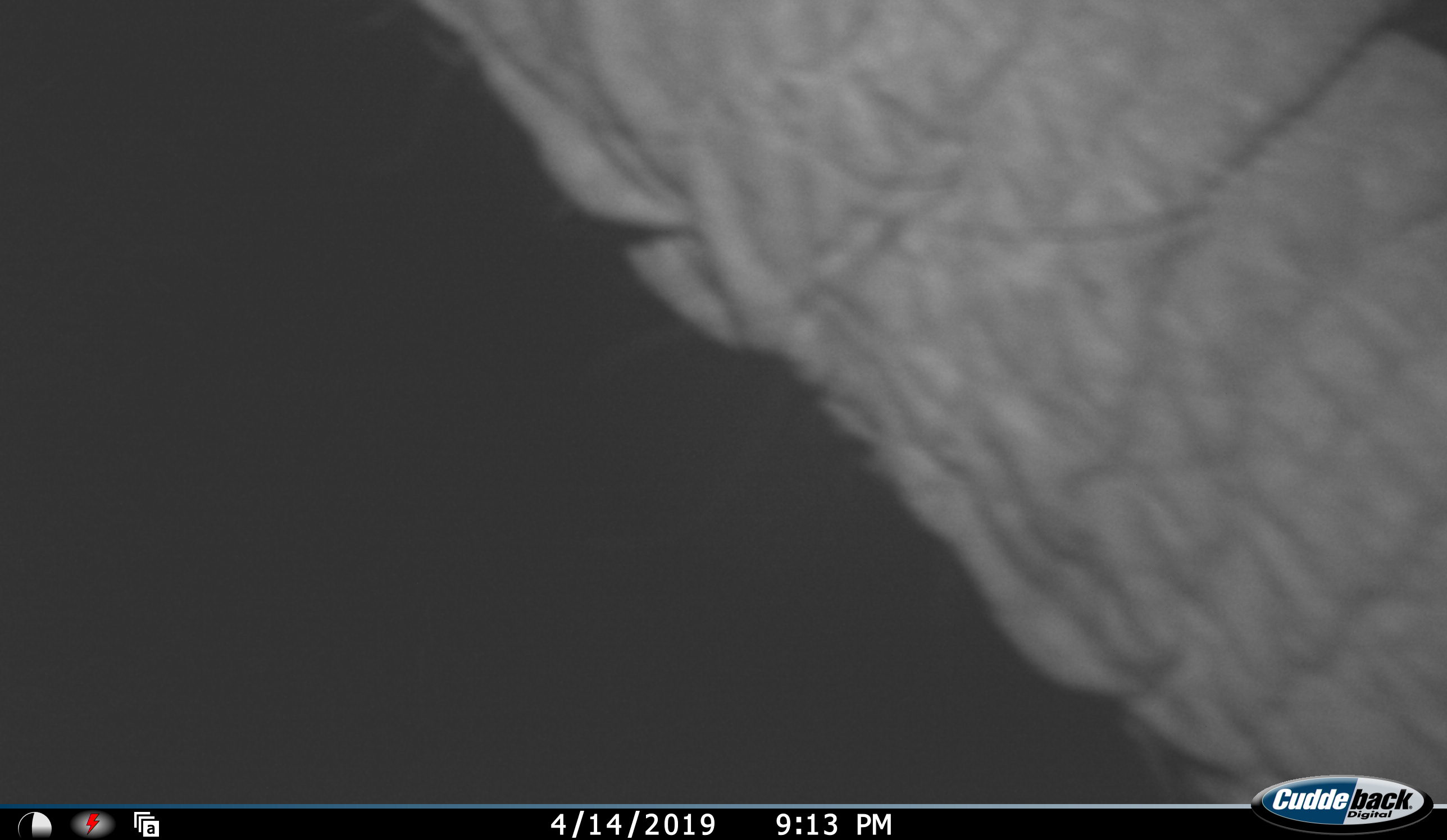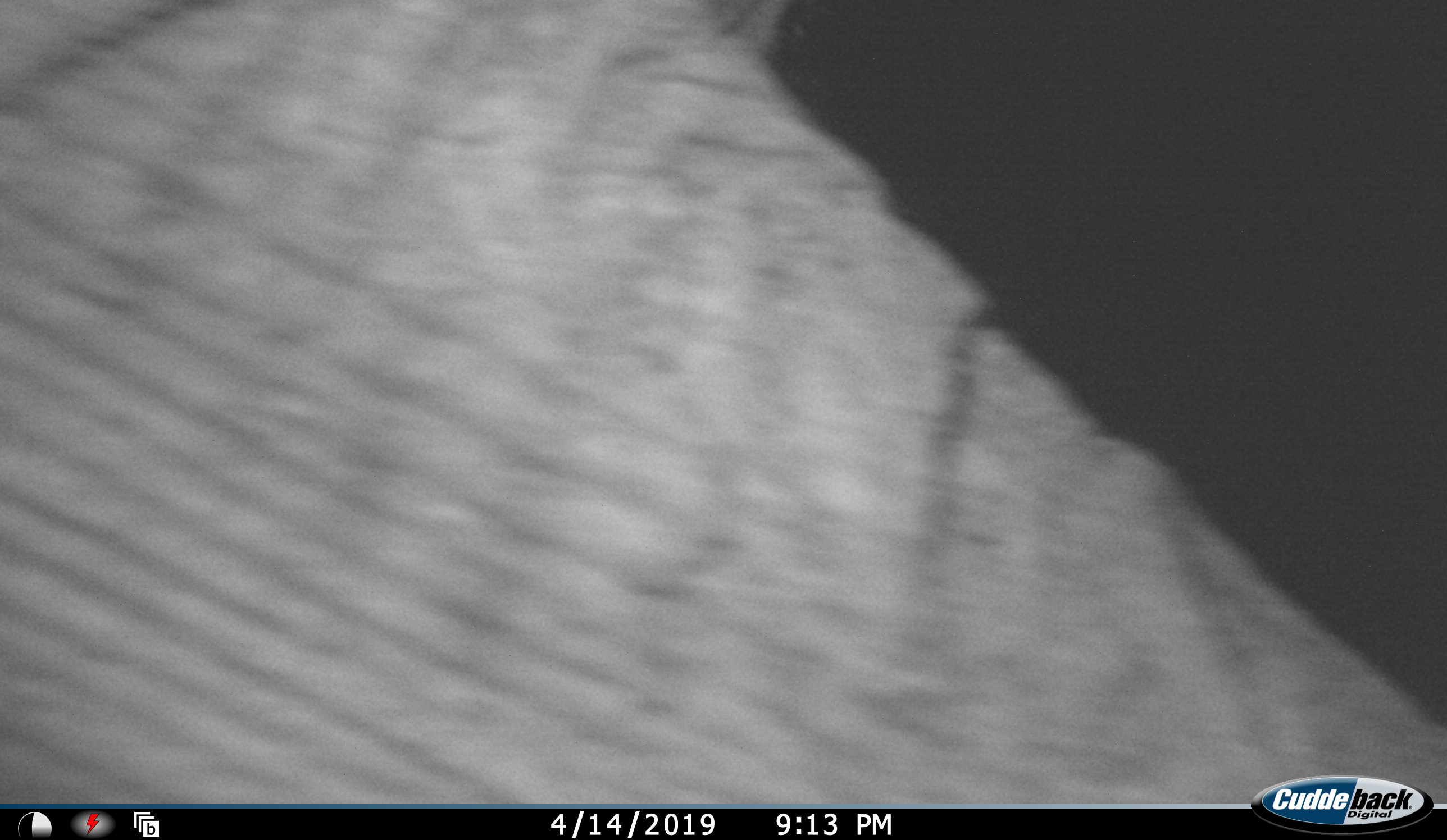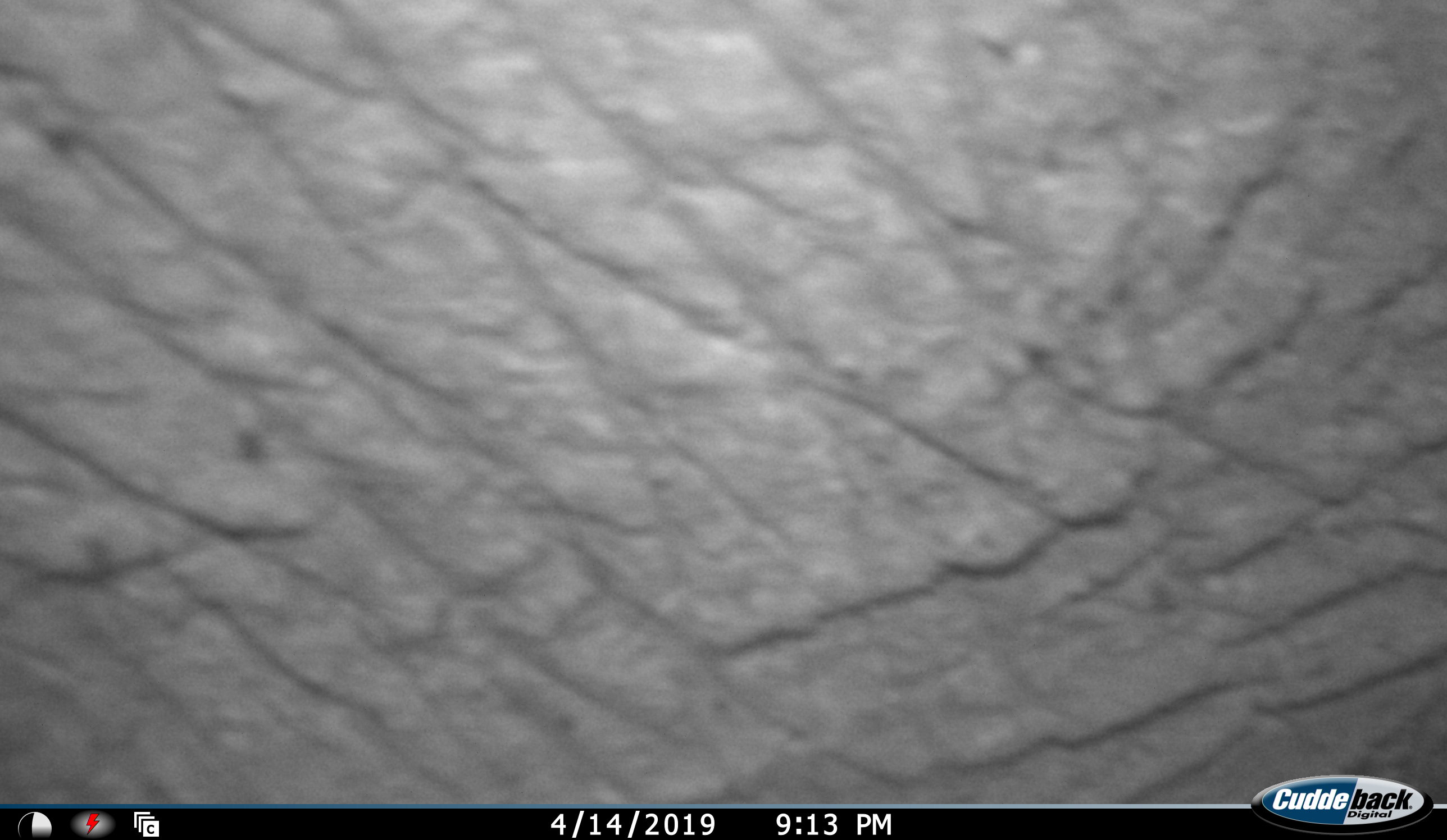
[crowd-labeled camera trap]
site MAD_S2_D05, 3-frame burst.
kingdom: Animalia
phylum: Chordata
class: Mammalia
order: Proboscidea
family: Elephantidae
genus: Loxodonta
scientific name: Loxodonta africana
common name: african bush elephant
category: elephant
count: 1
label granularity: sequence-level